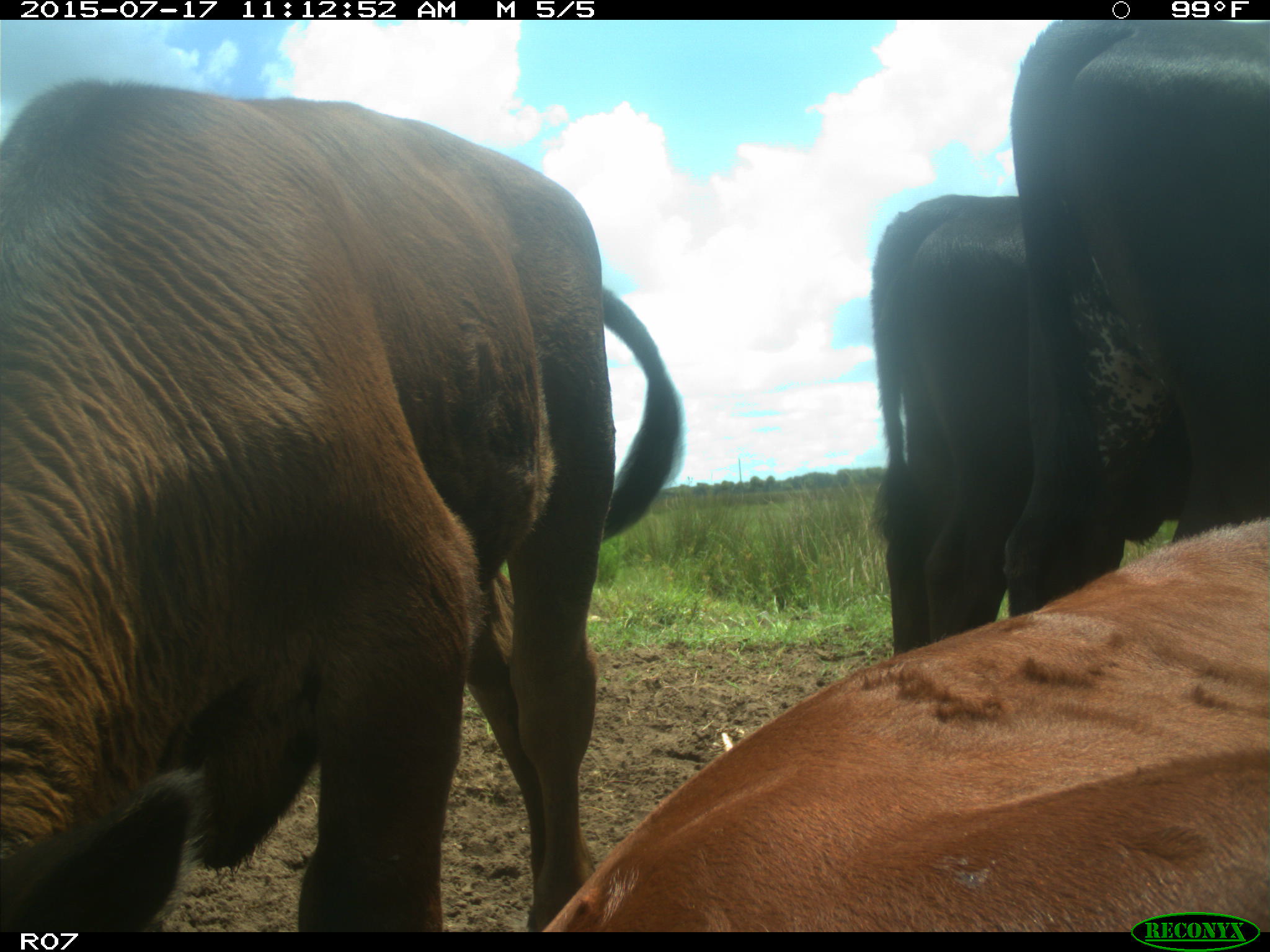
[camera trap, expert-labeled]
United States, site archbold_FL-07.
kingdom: Animalia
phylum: Chordata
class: Mammalia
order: Artiodactyla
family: Bovidae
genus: Bos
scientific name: Bos taurus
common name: domestic cow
Bos taurus (domestic cow).